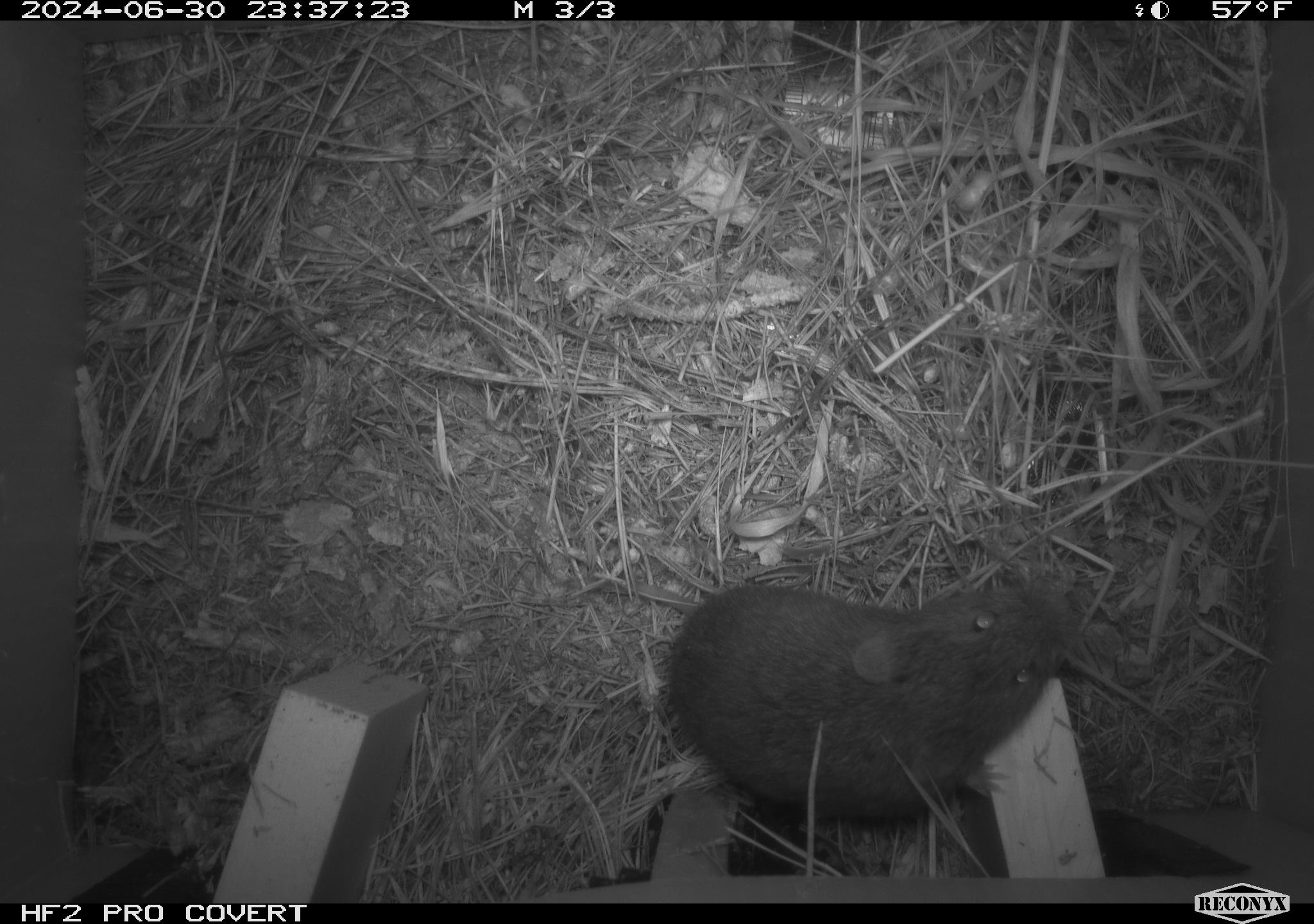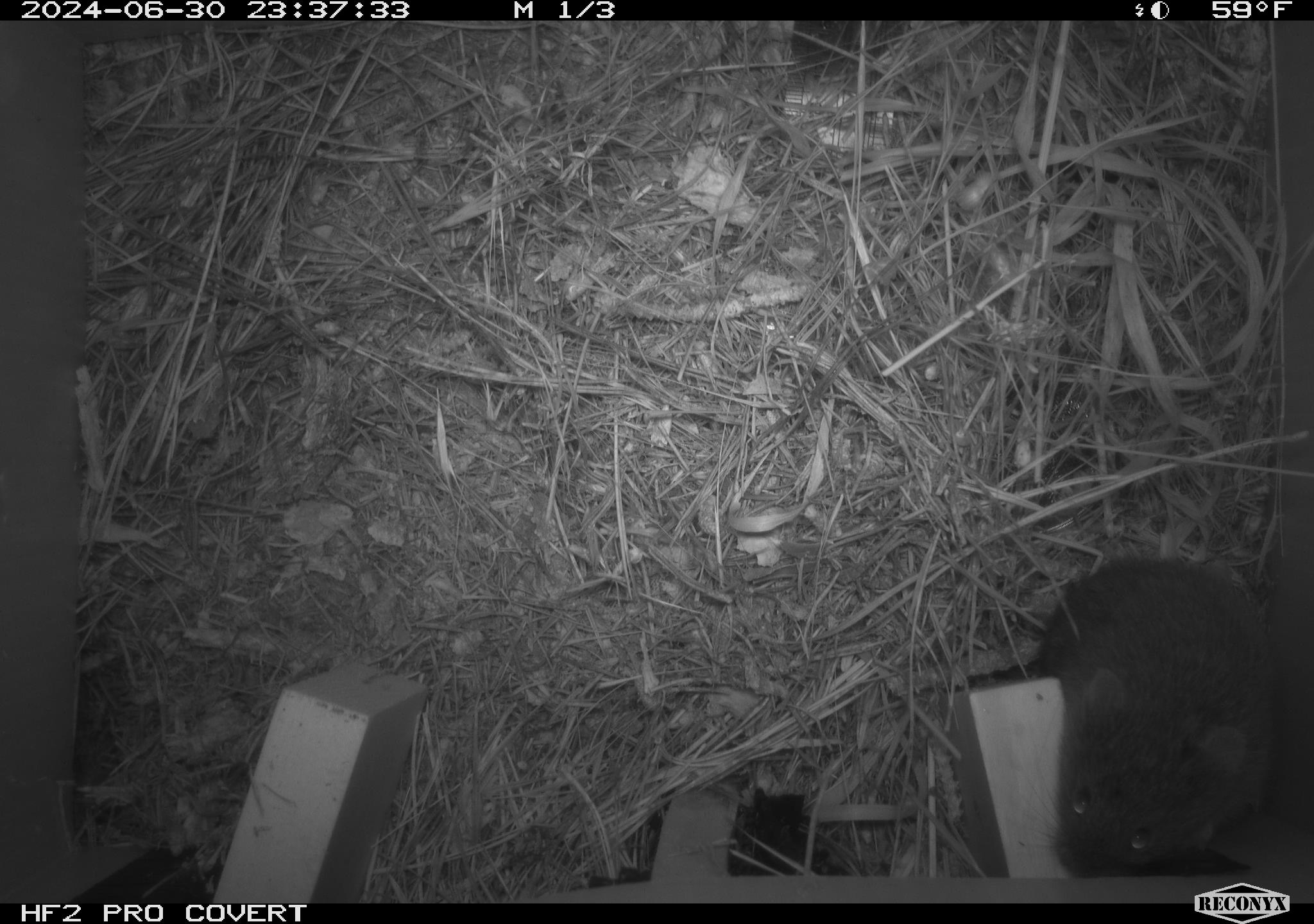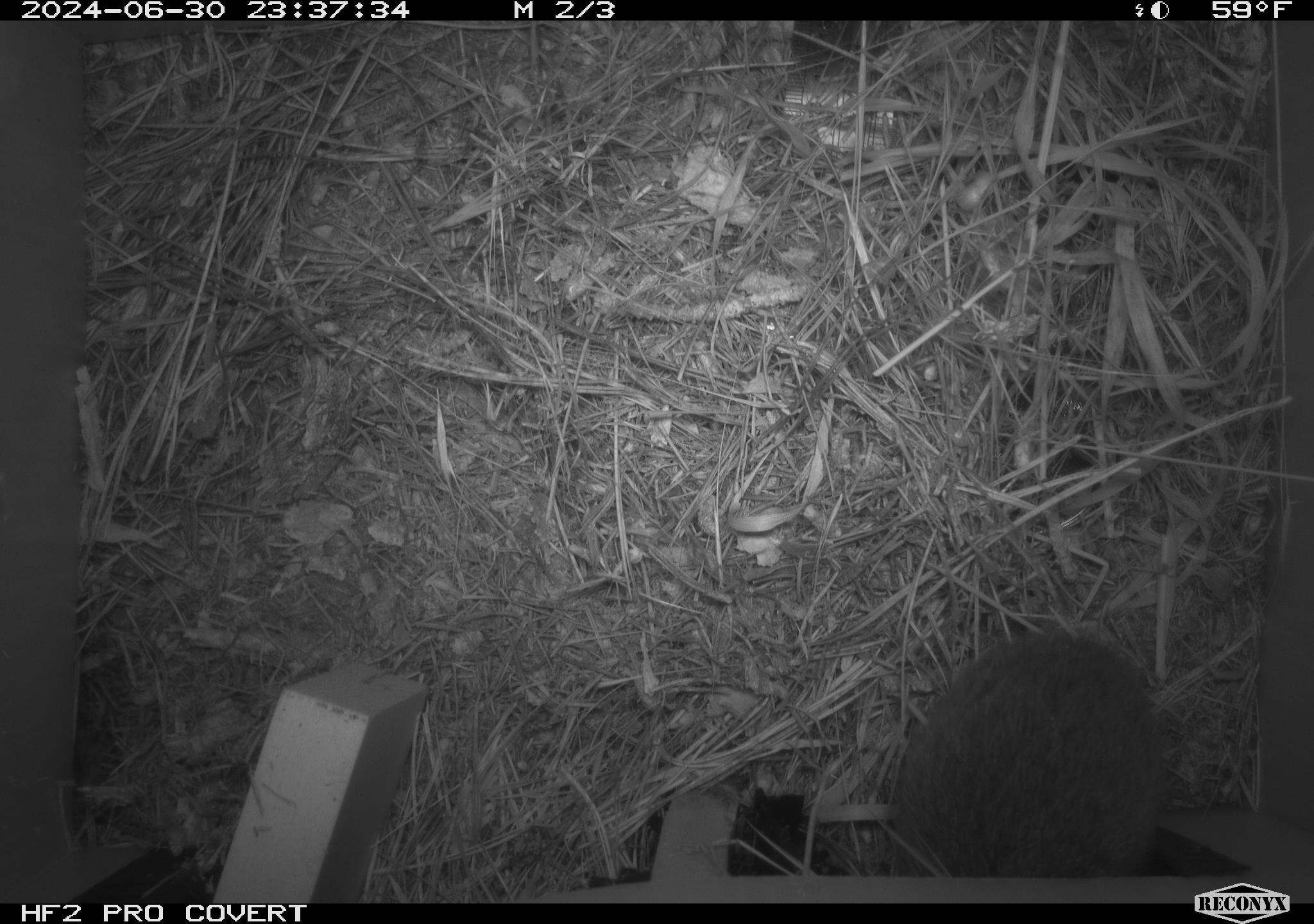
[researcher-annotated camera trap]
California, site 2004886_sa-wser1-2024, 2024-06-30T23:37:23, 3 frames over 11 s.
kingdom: Animalia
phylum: Chordata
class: Mammalia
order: Rodentia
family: Cricetidae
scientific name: Arvicolinae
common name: voles, lemmings, and muskrats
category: arvicolinae subfamily